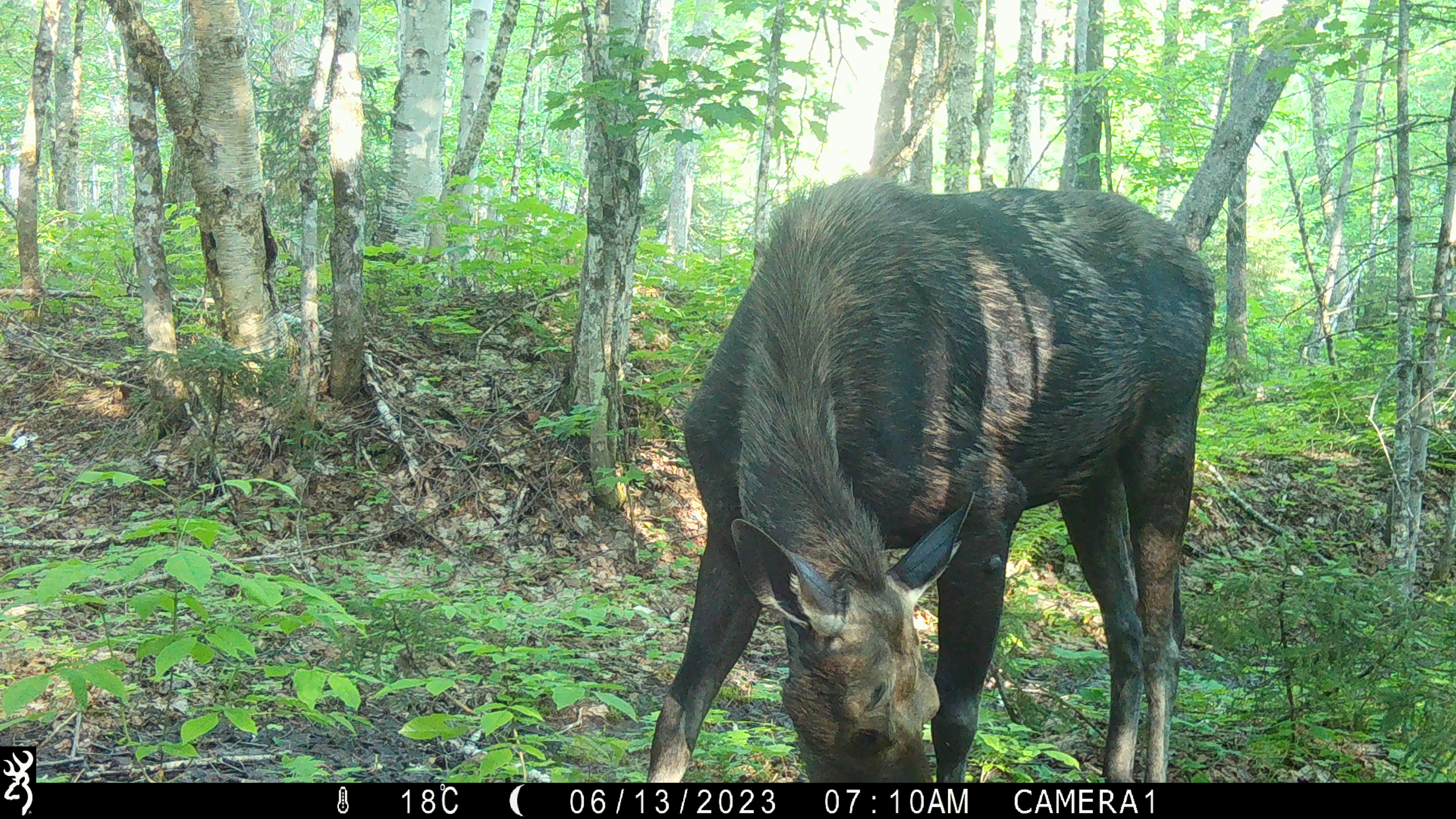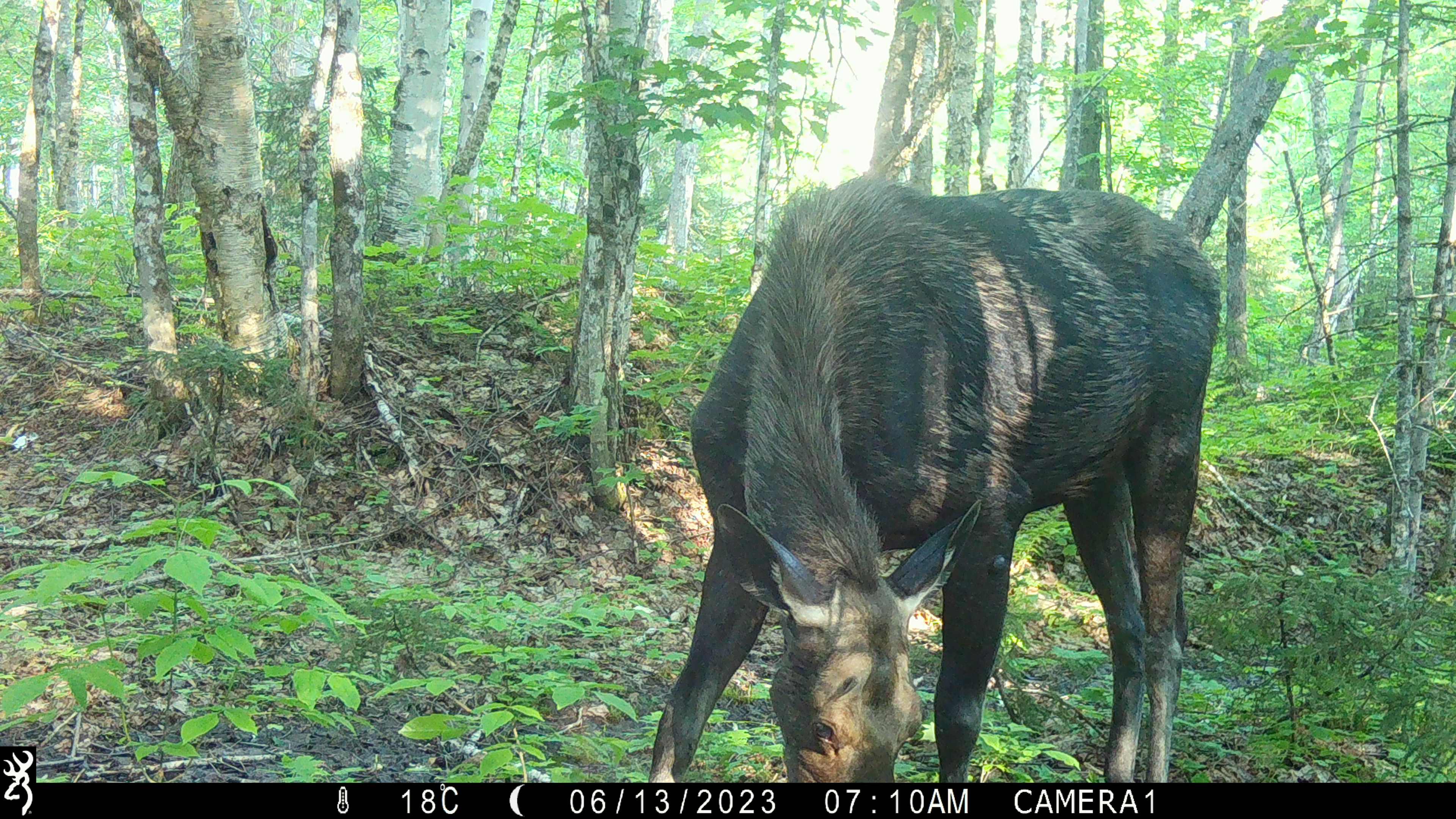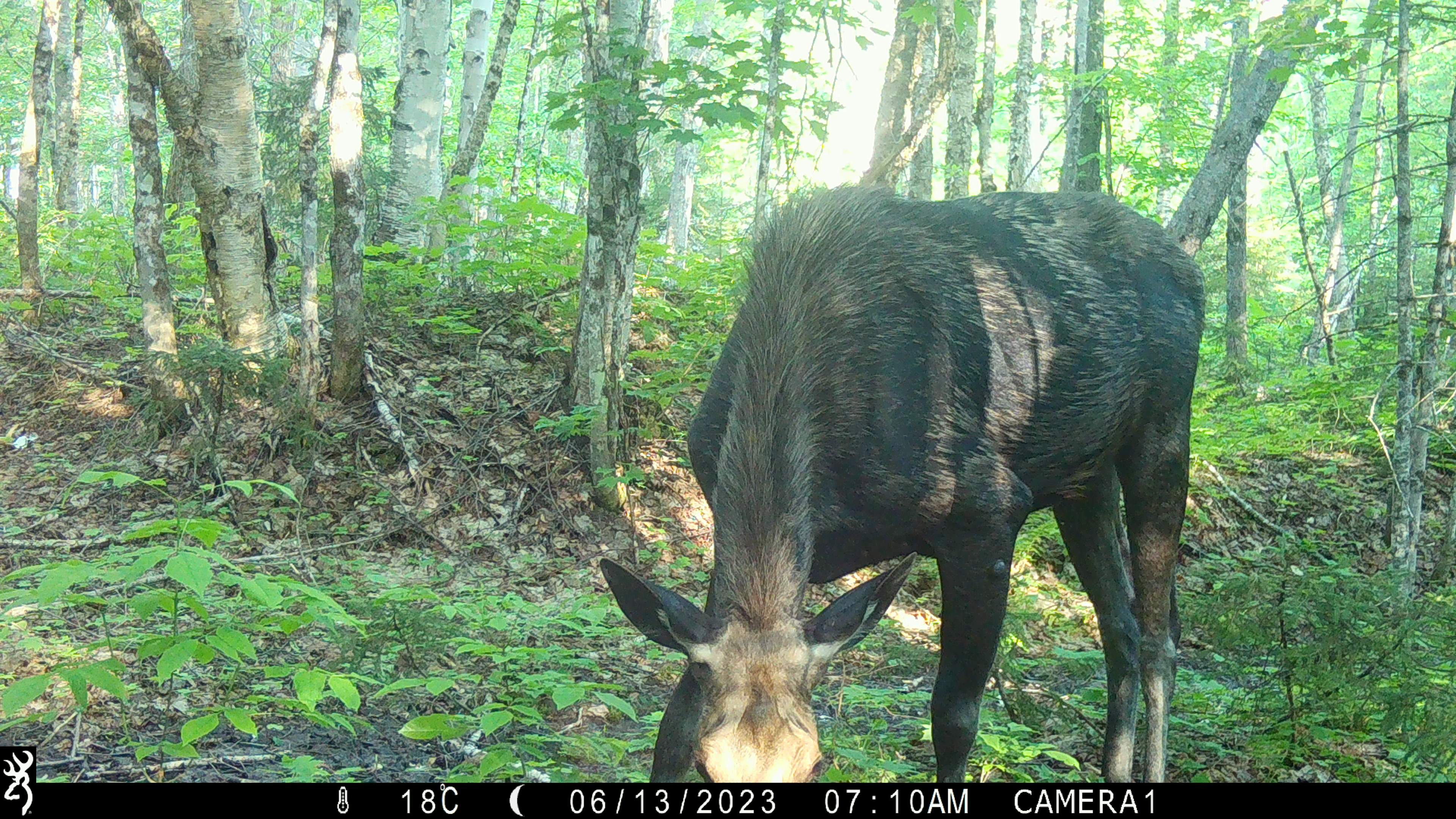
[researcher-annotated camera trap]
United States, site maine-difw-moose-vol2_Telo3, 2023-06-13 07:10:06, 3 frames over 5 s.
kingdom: Animalia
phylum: Chordata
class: Mammalia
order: Artiodactyla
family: Cervidae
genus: Alces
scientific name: Alces alces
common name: moose